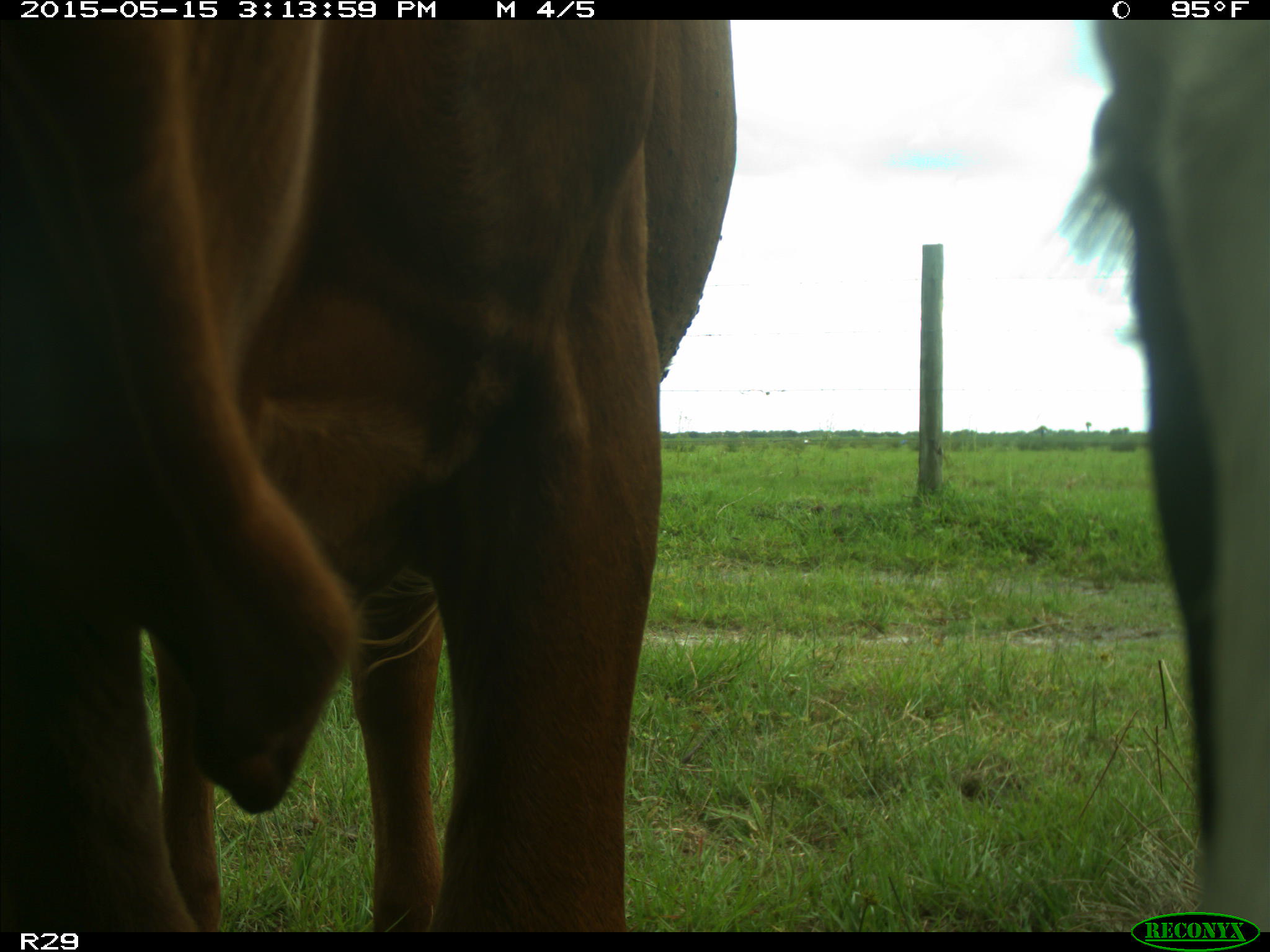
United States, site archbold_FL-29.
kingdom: Animalia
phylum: Chordata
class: Mammalia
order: Artiodactyla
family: Bovidae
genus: Bos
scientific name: Bos taurus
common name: domestic cow